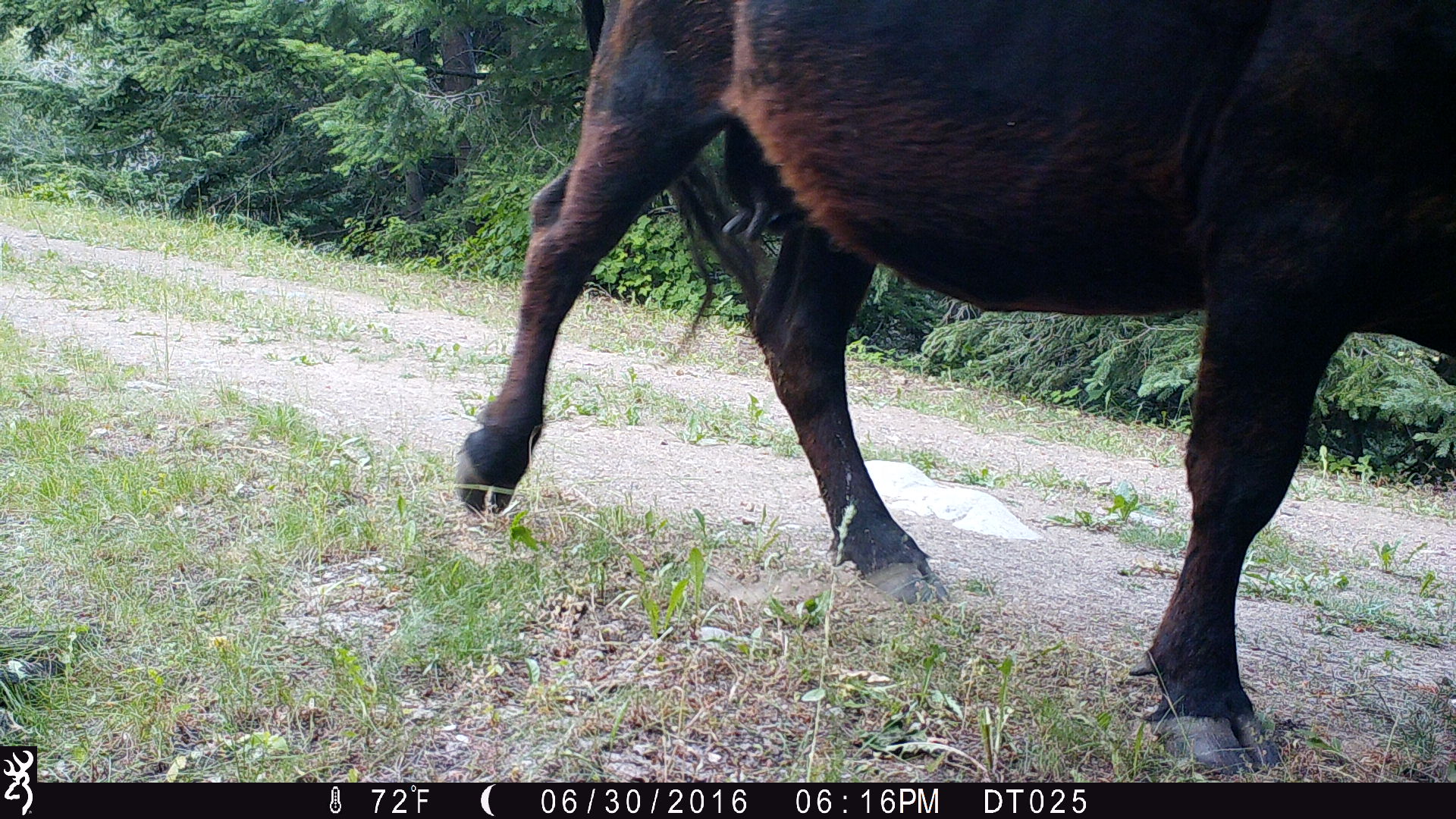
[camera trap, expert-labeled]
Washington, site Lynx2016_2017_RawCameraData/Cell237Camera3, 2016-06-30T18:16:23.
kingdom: Animalia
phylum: Chordata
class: Mammalia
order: Artiodactyla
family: Bovidae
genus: Bos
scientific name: Bos taurus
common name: domestic cattle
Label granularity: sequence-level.